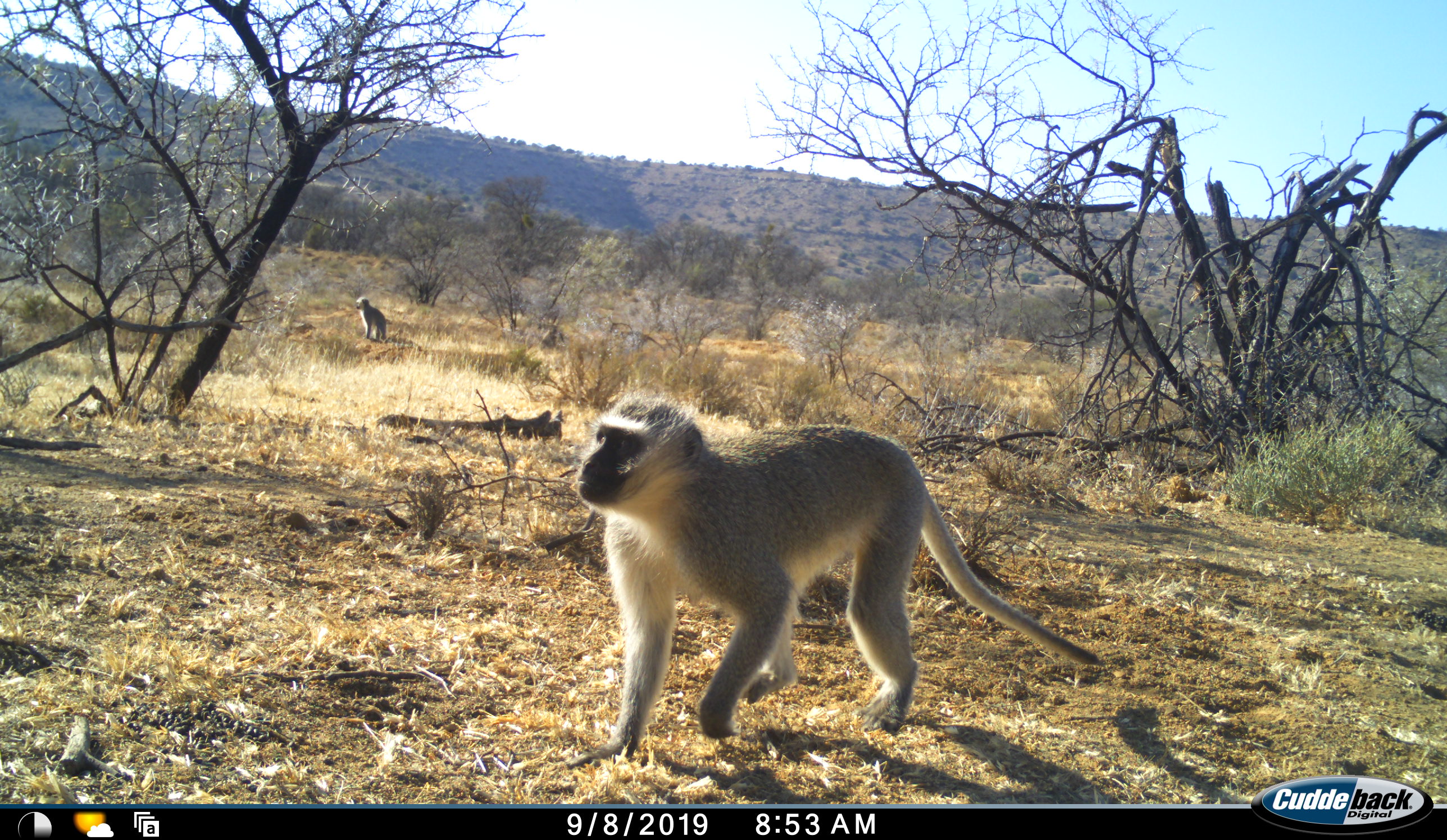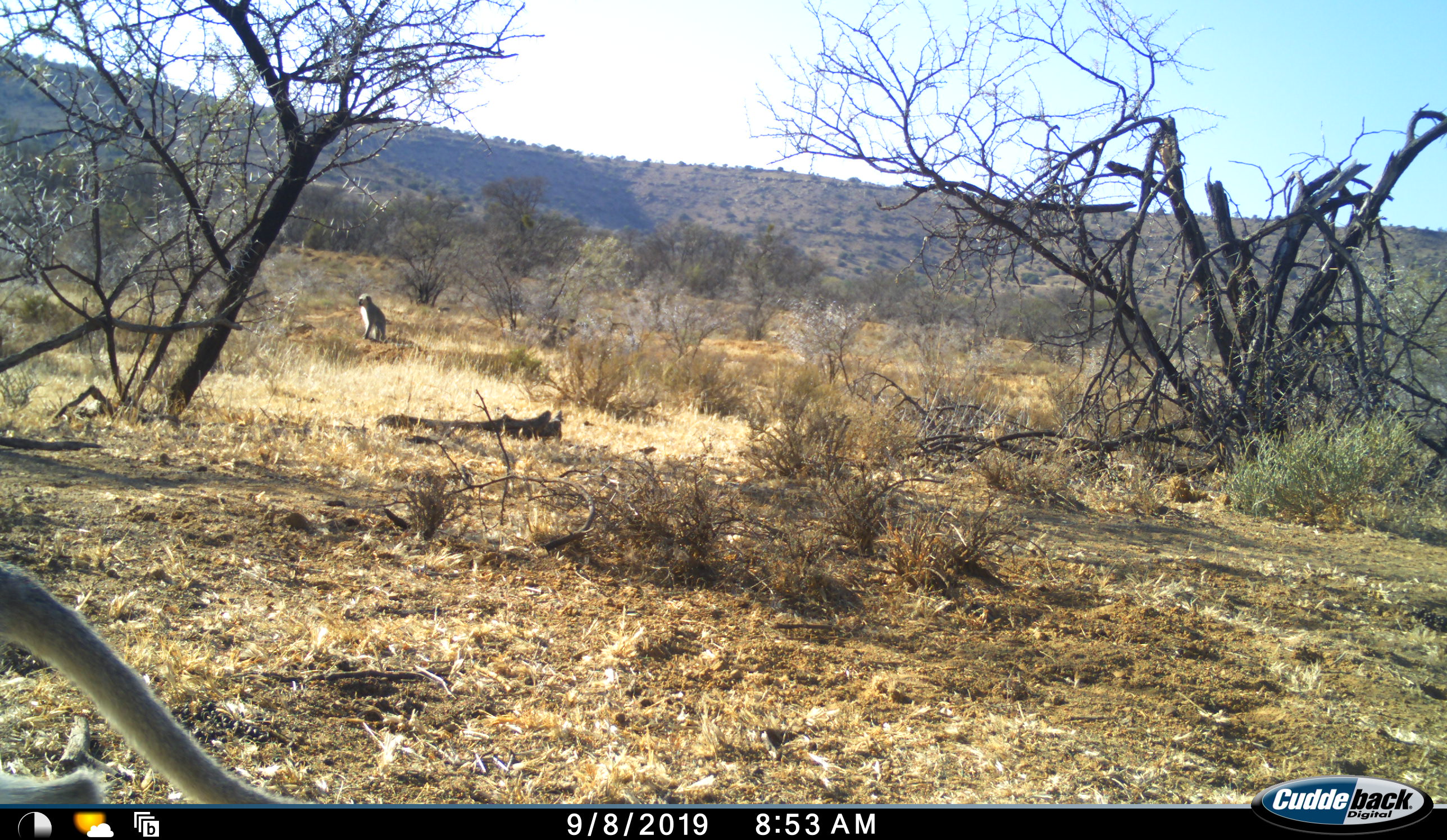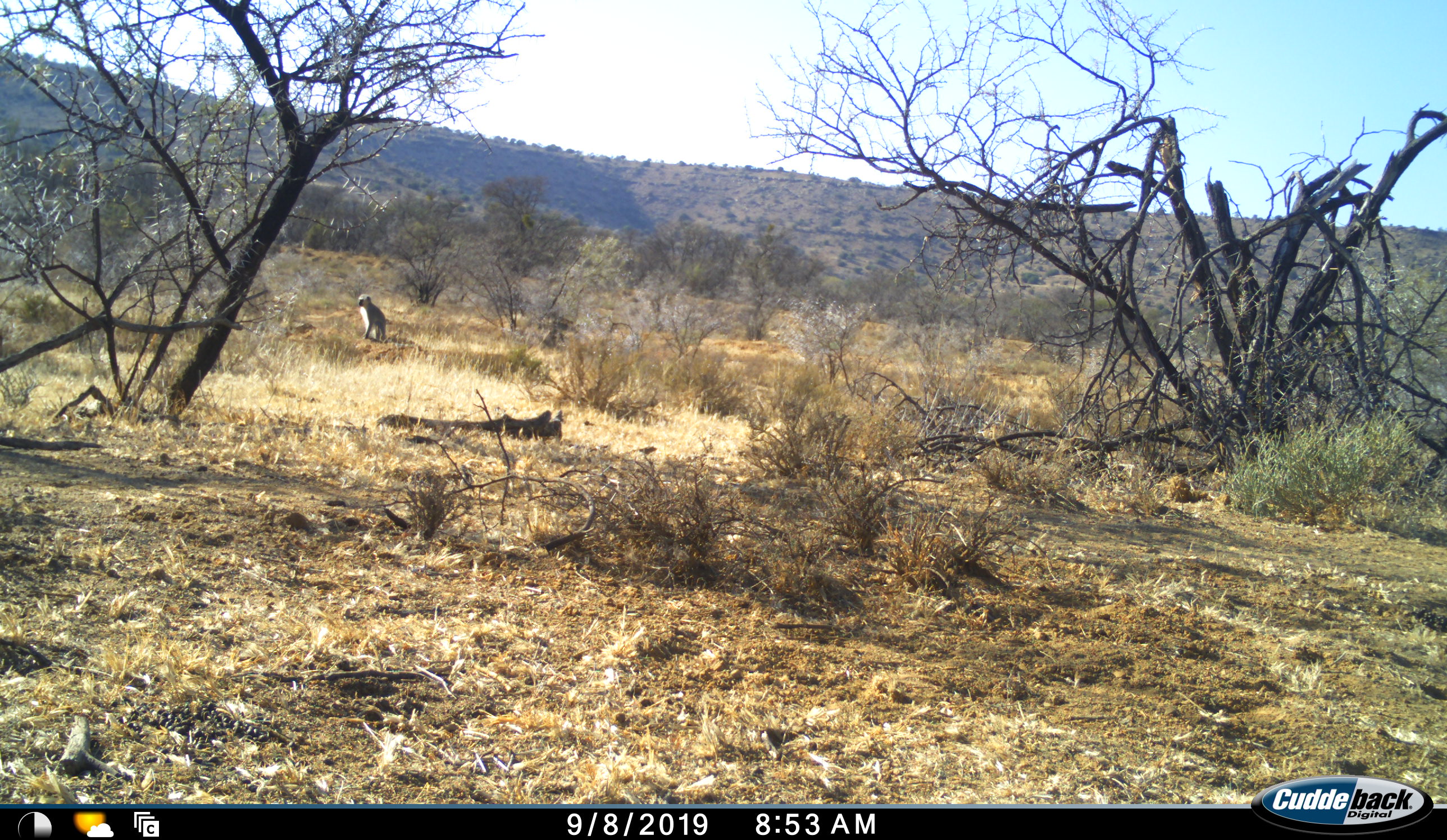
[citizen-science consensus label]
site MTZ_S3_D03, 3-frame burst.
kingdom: Animalia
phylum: Chordata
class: Mammalia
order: Primates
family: Cercopithecidae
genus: Chlorocebus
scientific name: Chlorocebus pygerythrus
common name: vervet monkey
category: monkeyvervet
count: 2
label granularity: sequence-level